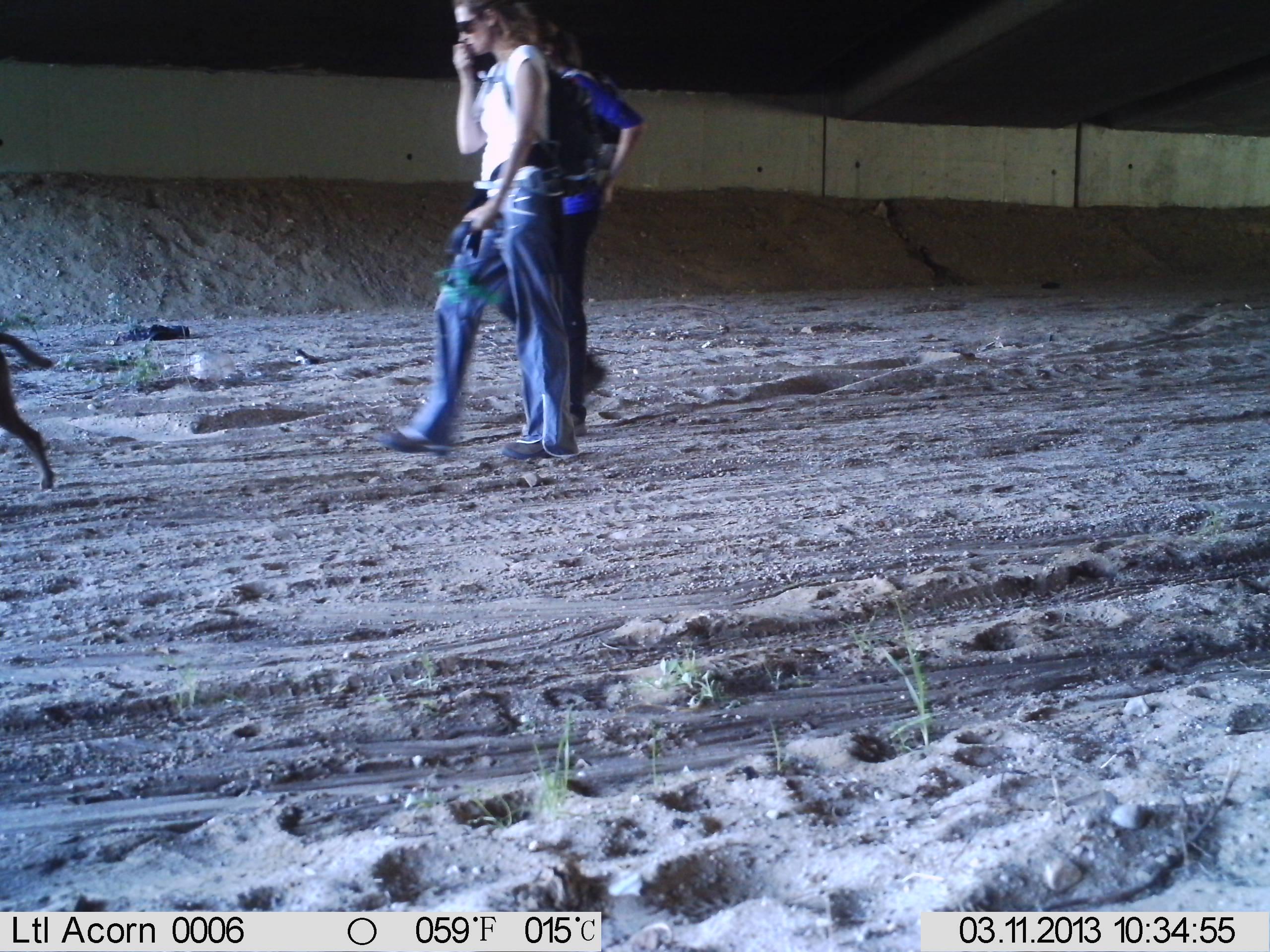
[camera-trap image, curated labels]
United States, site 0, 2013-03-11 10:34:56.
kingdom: Animalia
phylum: Chordata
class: Mammalia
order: Carnivora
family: Canidae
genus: Canis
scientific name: Canis familiaris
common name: domestic dog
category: dog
Dog (domestic dog) (Canis familiaris).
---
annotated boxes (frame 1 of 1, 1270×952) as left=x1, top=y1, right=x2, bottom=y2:
dog: left=0, top=324, right=70, bottom=509